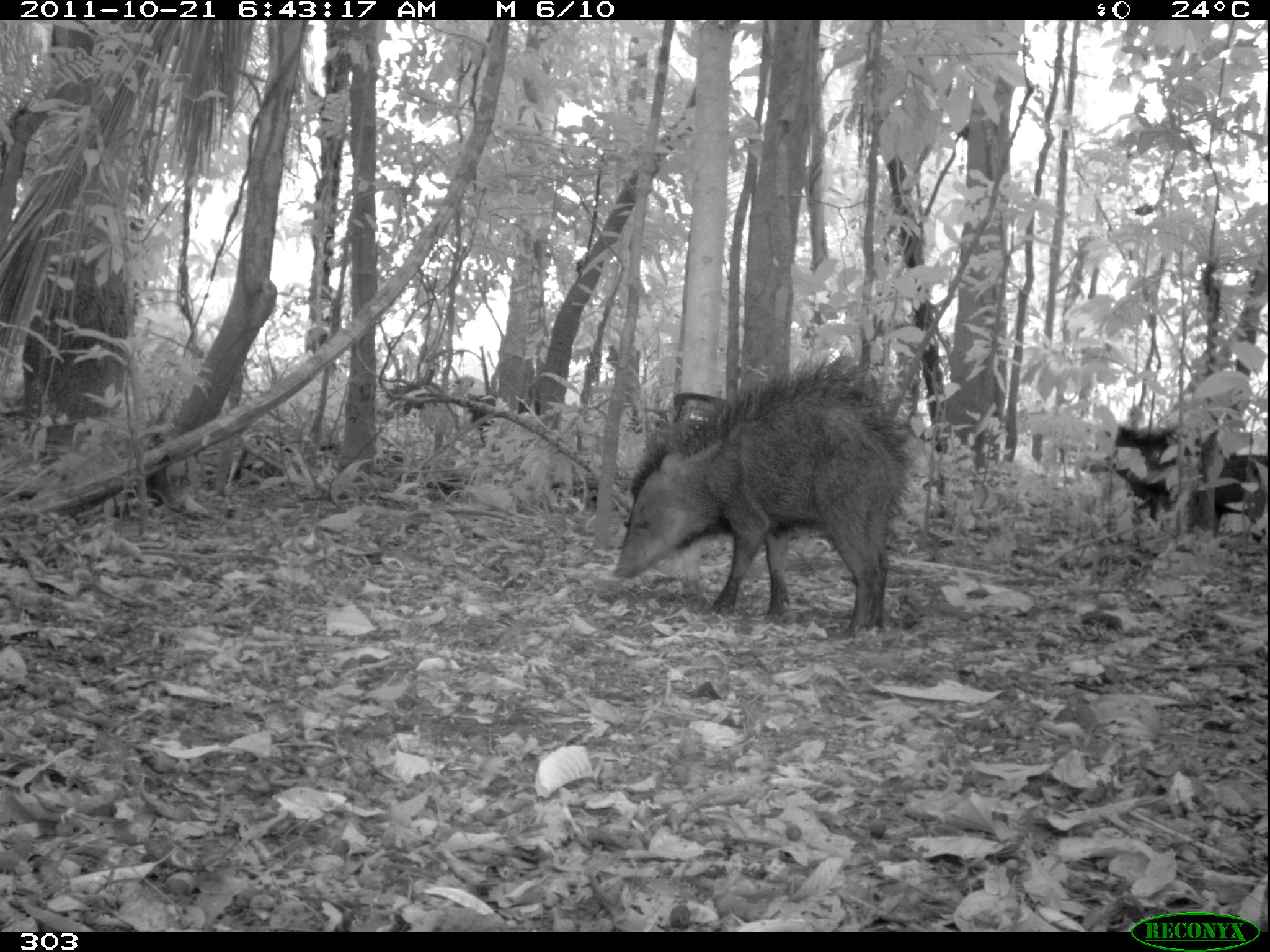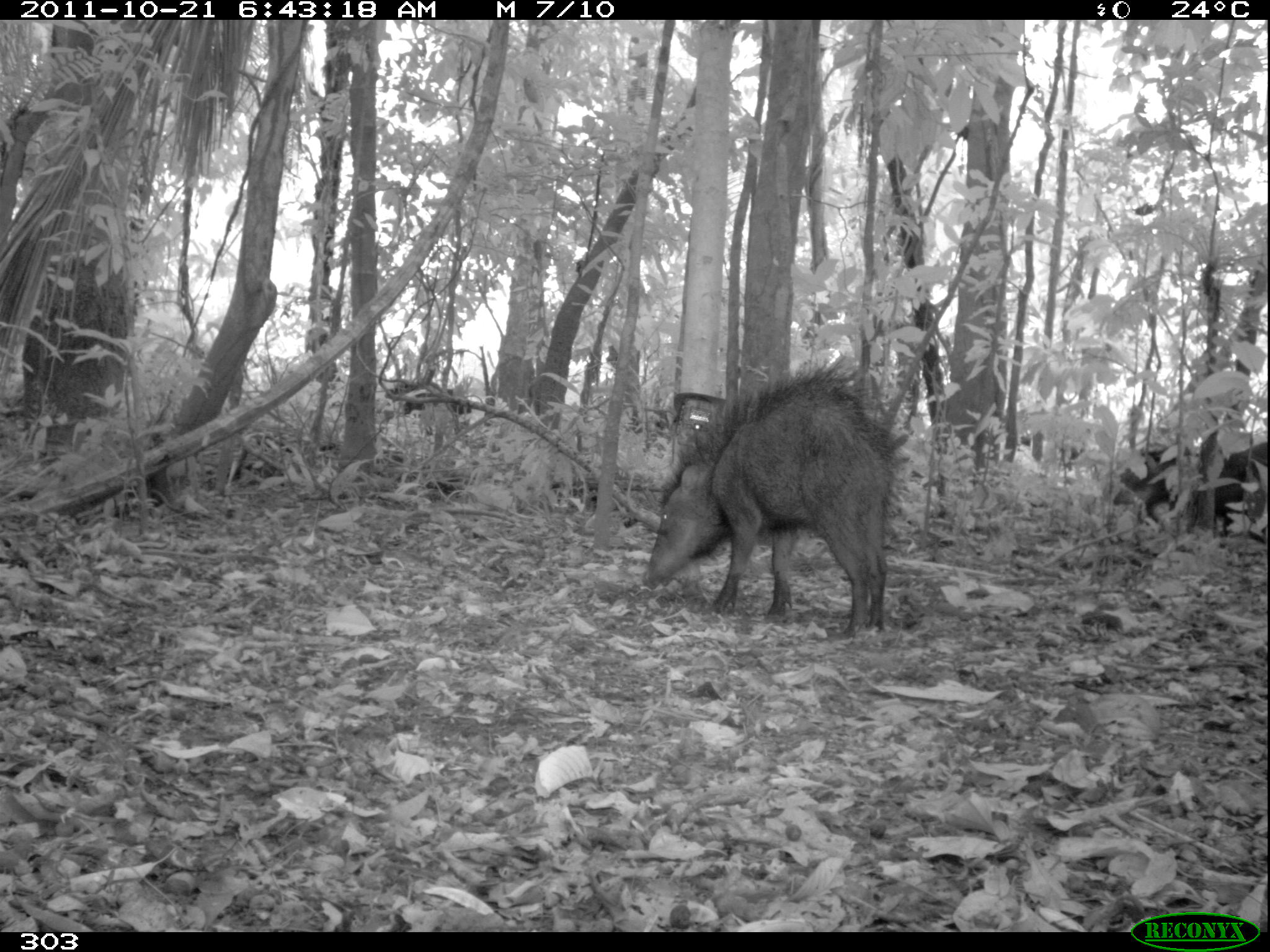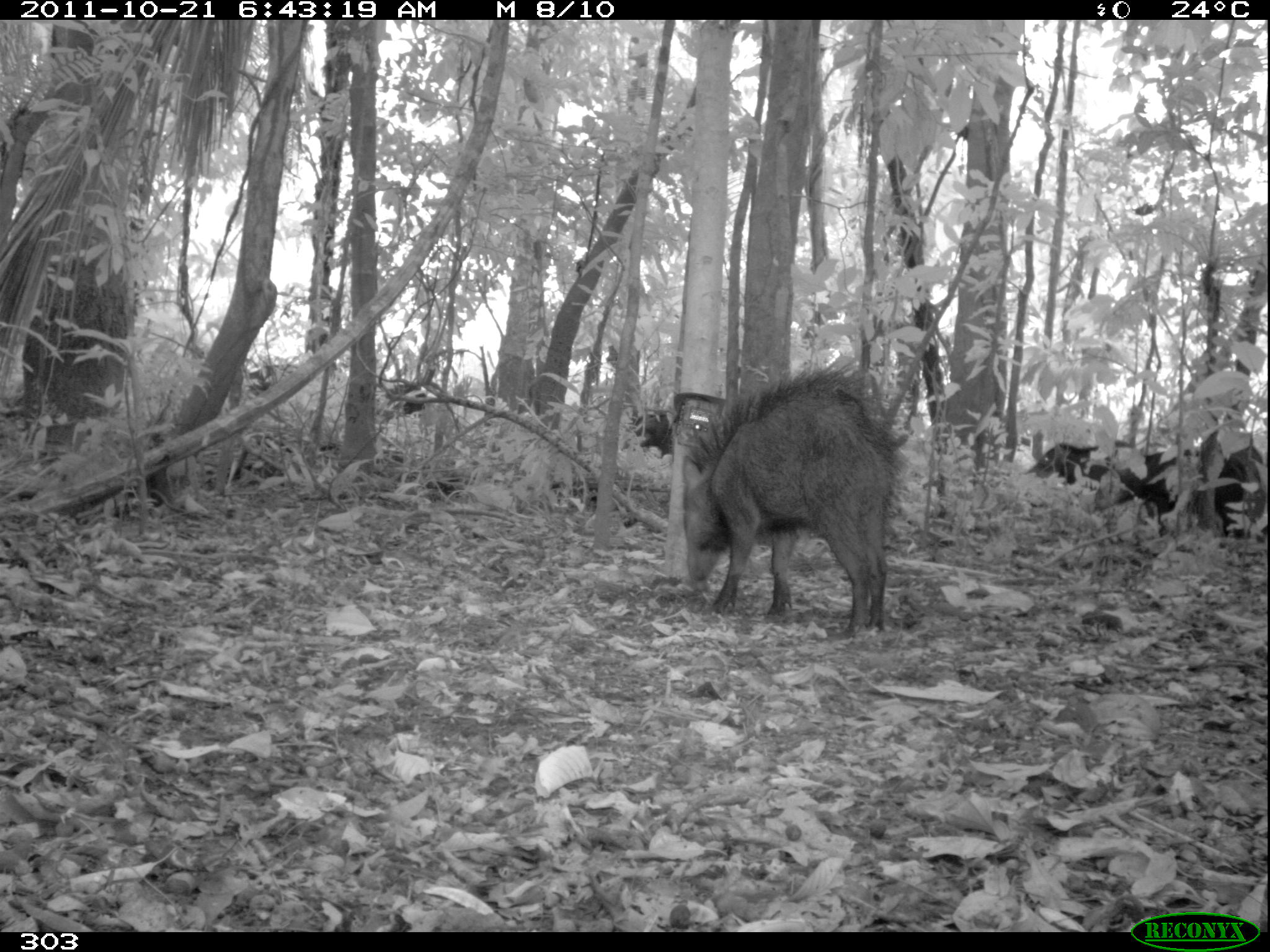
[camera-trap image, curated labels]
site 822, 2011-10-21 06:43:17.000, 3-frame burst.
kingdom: Animalia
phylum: Chordata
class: Mammalia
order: Artiodactyla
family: Tayassuidae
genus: Tayassu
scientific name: Tayassu pecari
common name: white-lipped peccary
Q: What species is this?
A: Tayassu pecari (white-lipped peccary).